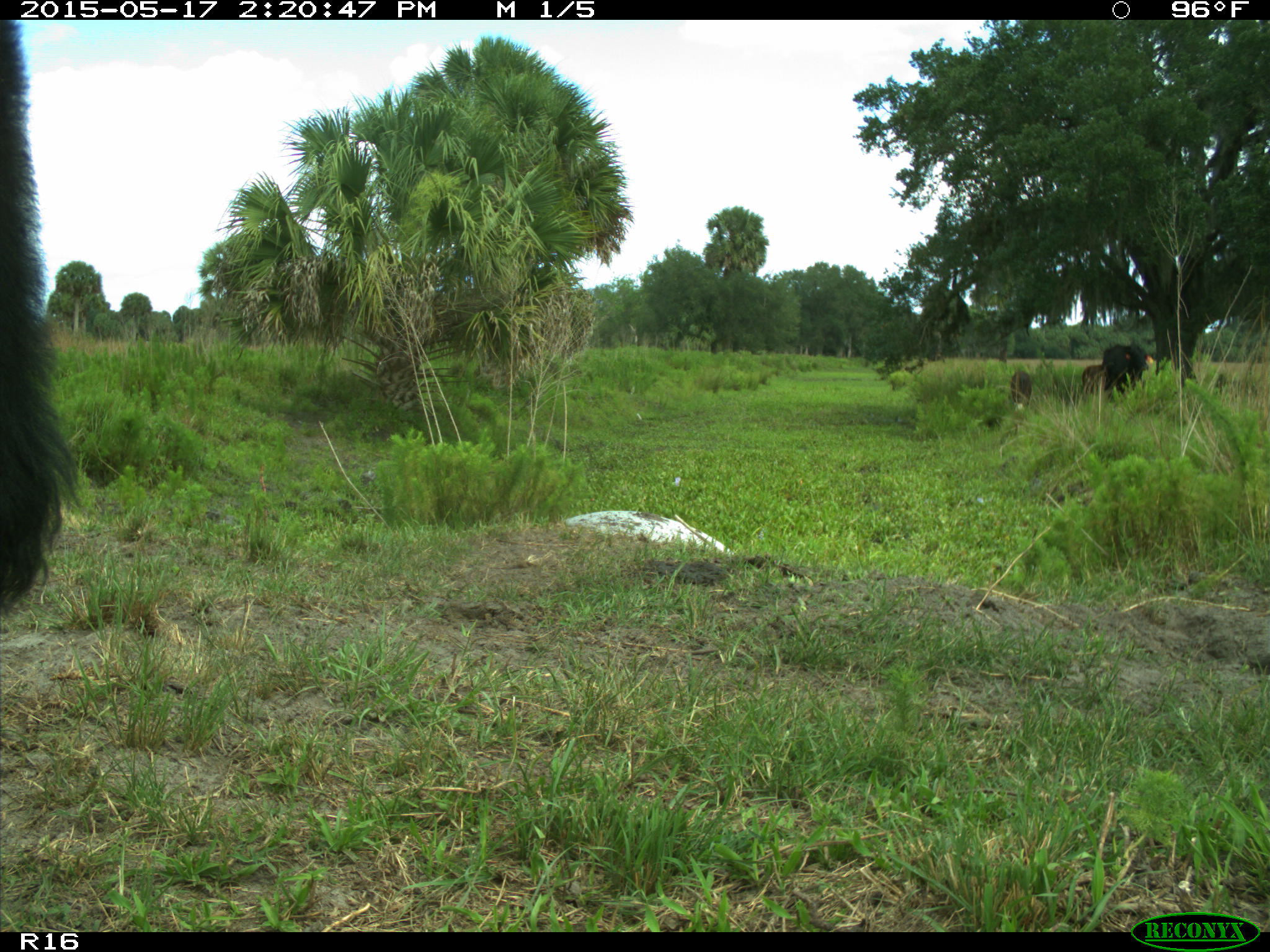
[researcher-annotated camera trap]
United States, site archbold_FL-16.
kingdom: Animalia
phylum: Chordata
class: Mammalia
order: Artiodactyla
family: Bovidae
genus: Bos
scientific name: Bos taurus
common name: domestic cow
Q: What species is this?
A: Bos taurus (domestic cow).